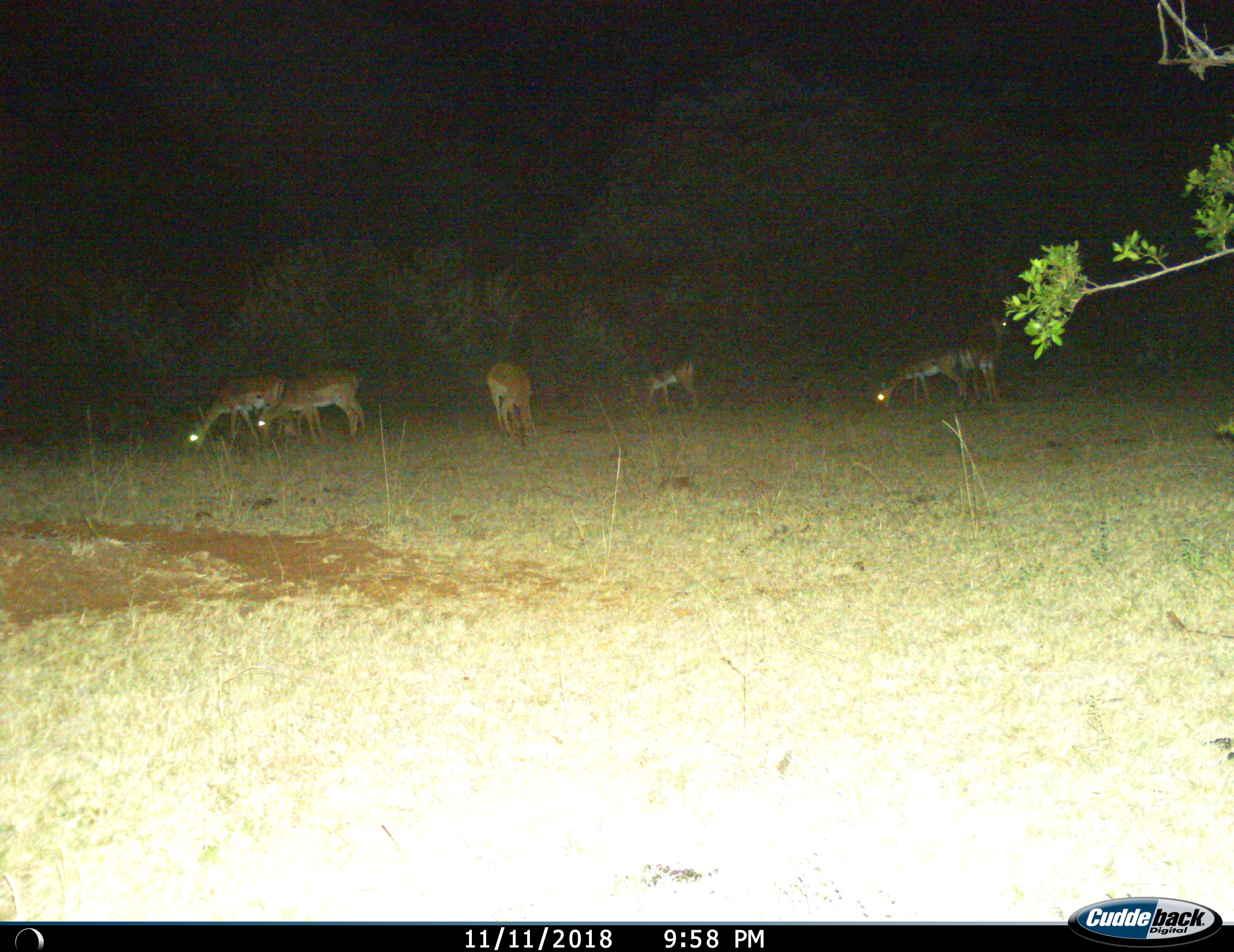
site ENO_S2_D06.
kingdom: Animalia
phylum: Chordata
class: Mammalia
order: Artiodactyla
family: Bovidae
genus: Aepyceros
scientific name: Aepyceros melampus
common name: impala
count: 6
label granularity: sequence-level